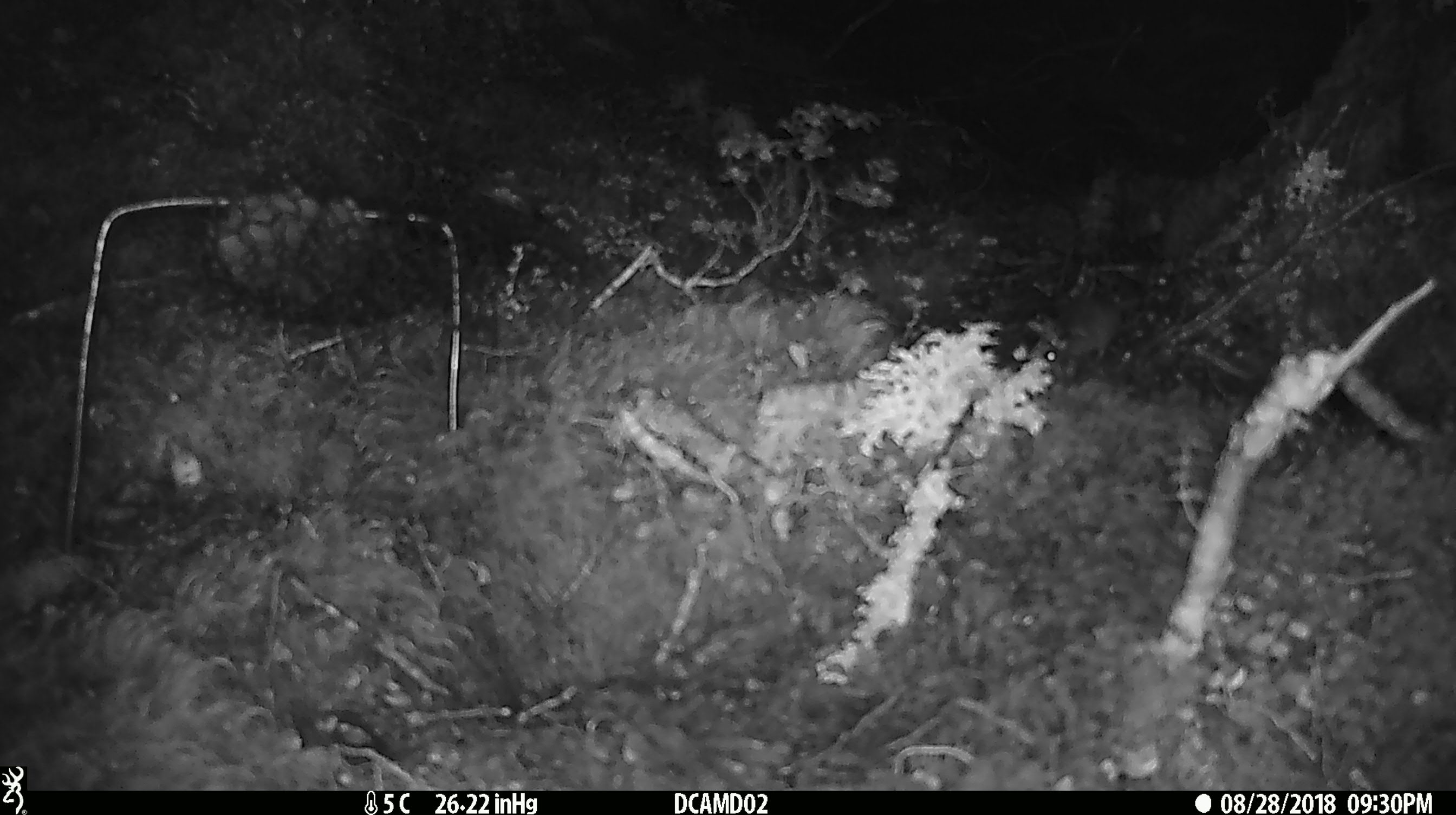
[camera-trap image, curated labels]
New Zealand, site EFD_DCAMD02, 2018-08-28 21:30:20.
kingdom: Animalia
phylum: Chordata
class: Mammalia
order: Rodentia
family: Muridae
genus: Mus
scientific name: Mus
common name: mouse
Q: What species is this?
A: Mouse (Mus).